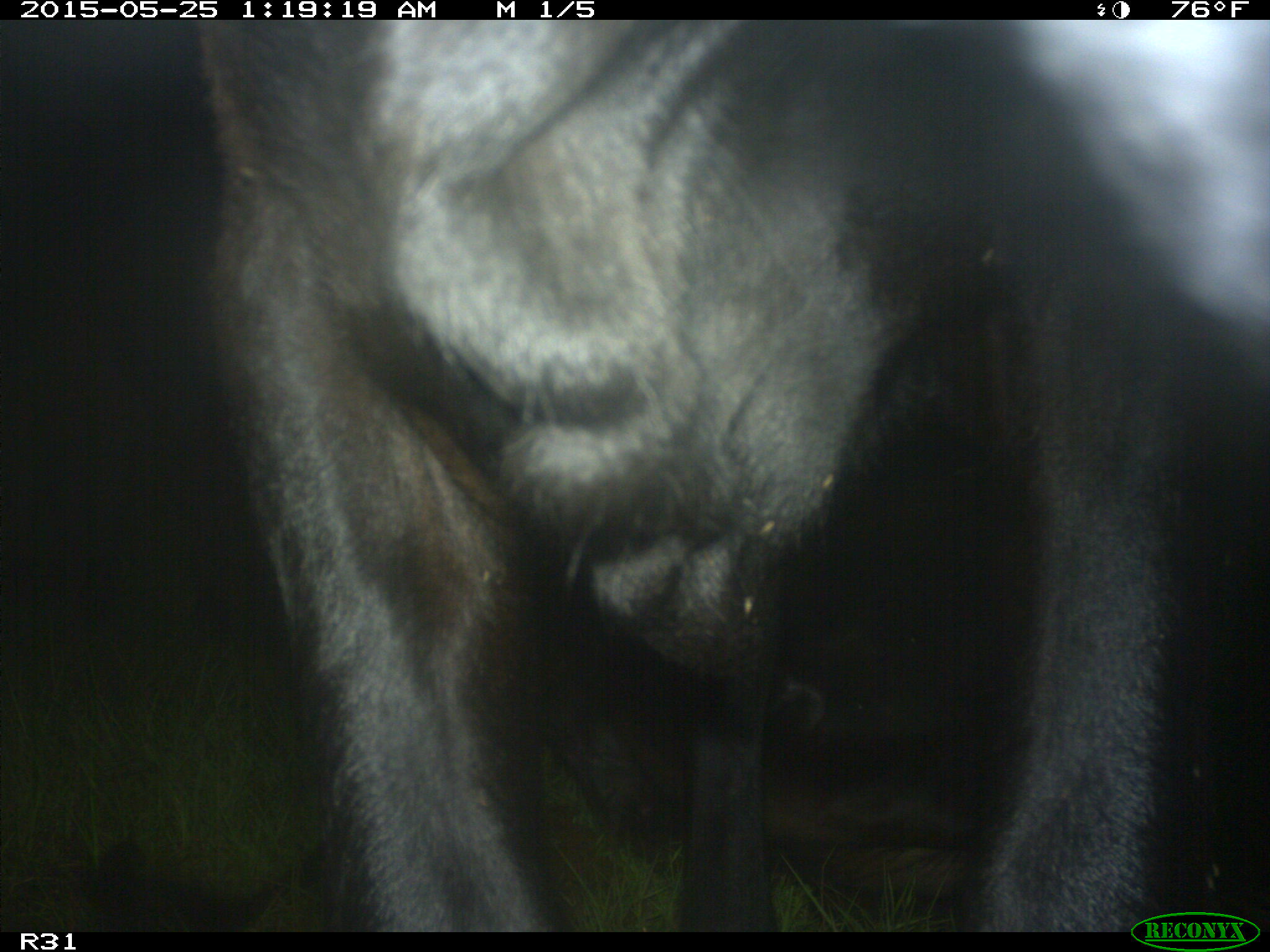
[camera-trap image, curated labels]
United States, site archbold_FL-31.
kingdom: Animalia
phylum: Chordata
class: Mammalia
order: Artiodactyla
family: Bovidae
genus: Bos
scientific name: Bos taurus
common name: domestic cow